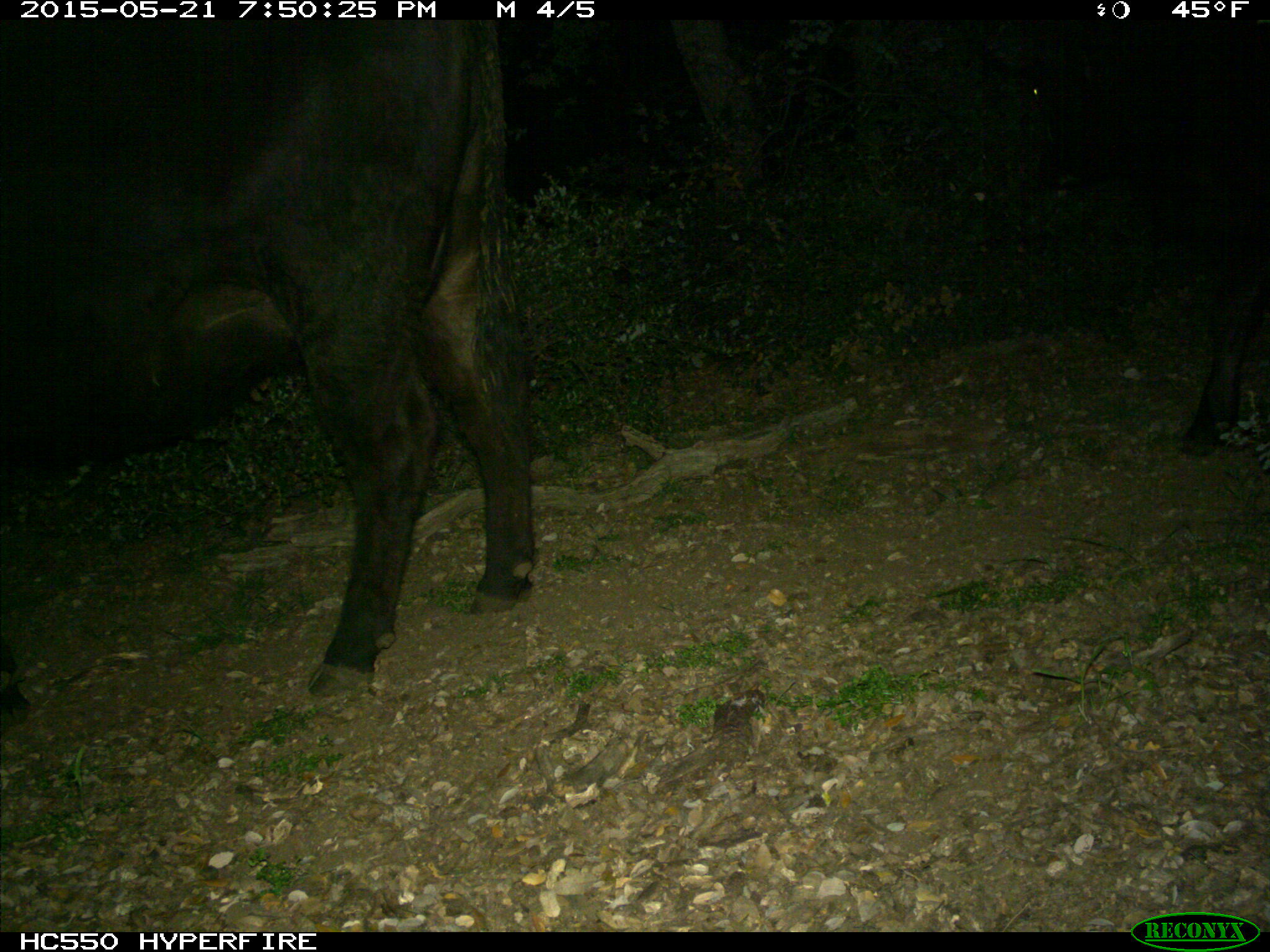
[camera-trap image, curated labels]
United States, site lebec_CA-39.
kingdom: Animalia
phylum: Chordata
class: Mammalia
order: Artiodactyla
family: Bovidae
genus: Bos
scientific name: Bos taurus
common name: domestic cow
Bos taurus (domestic cow).